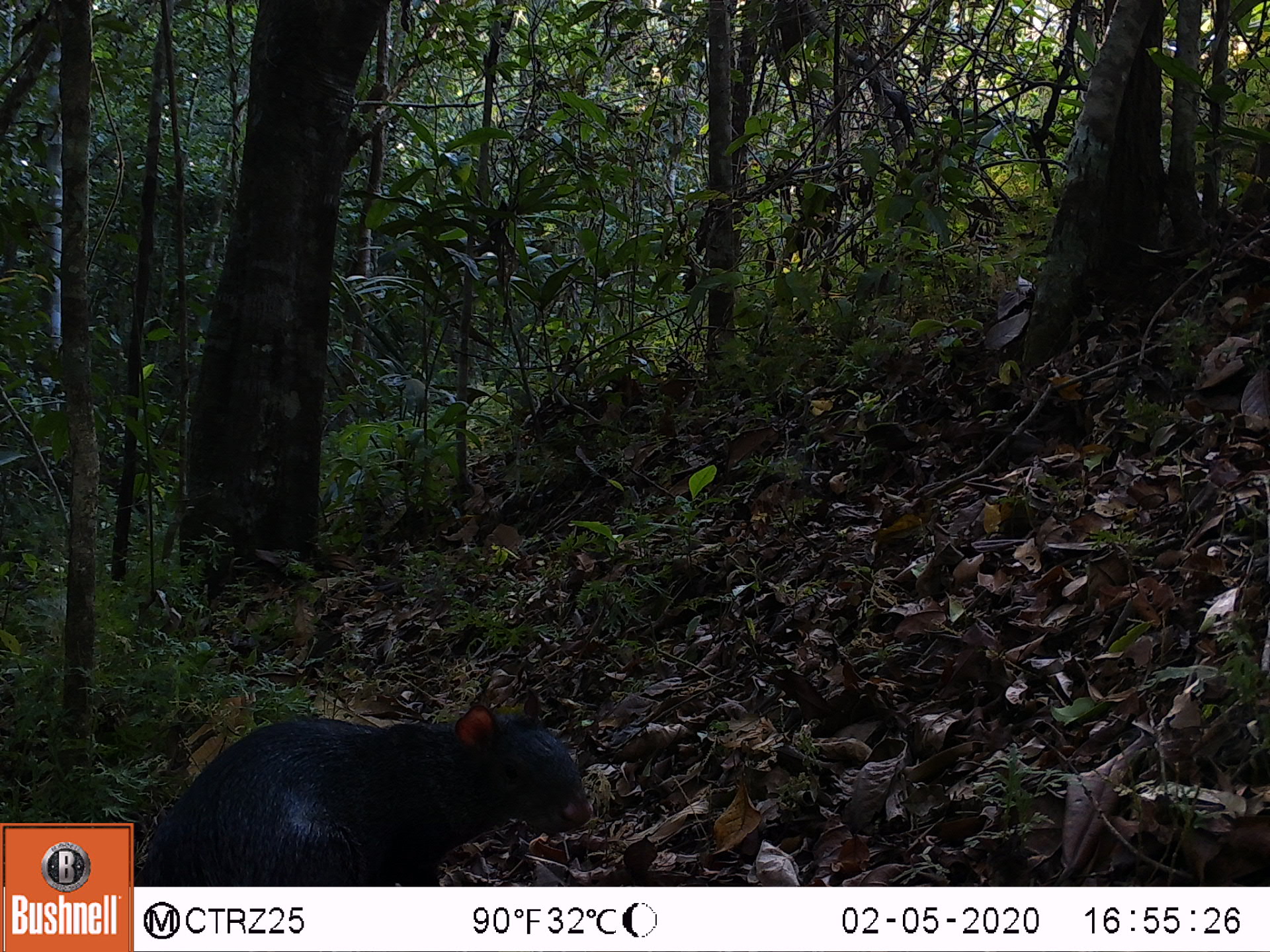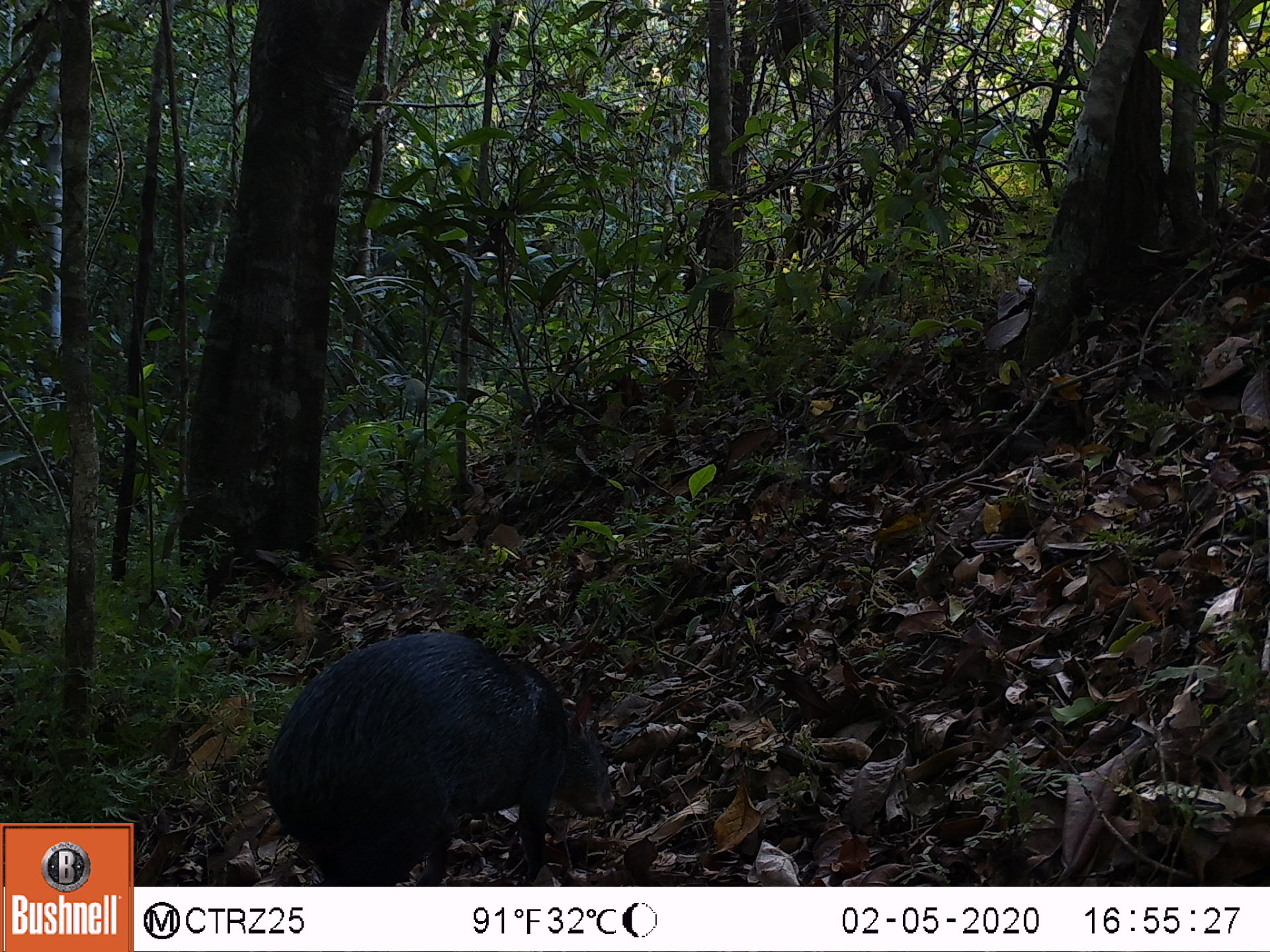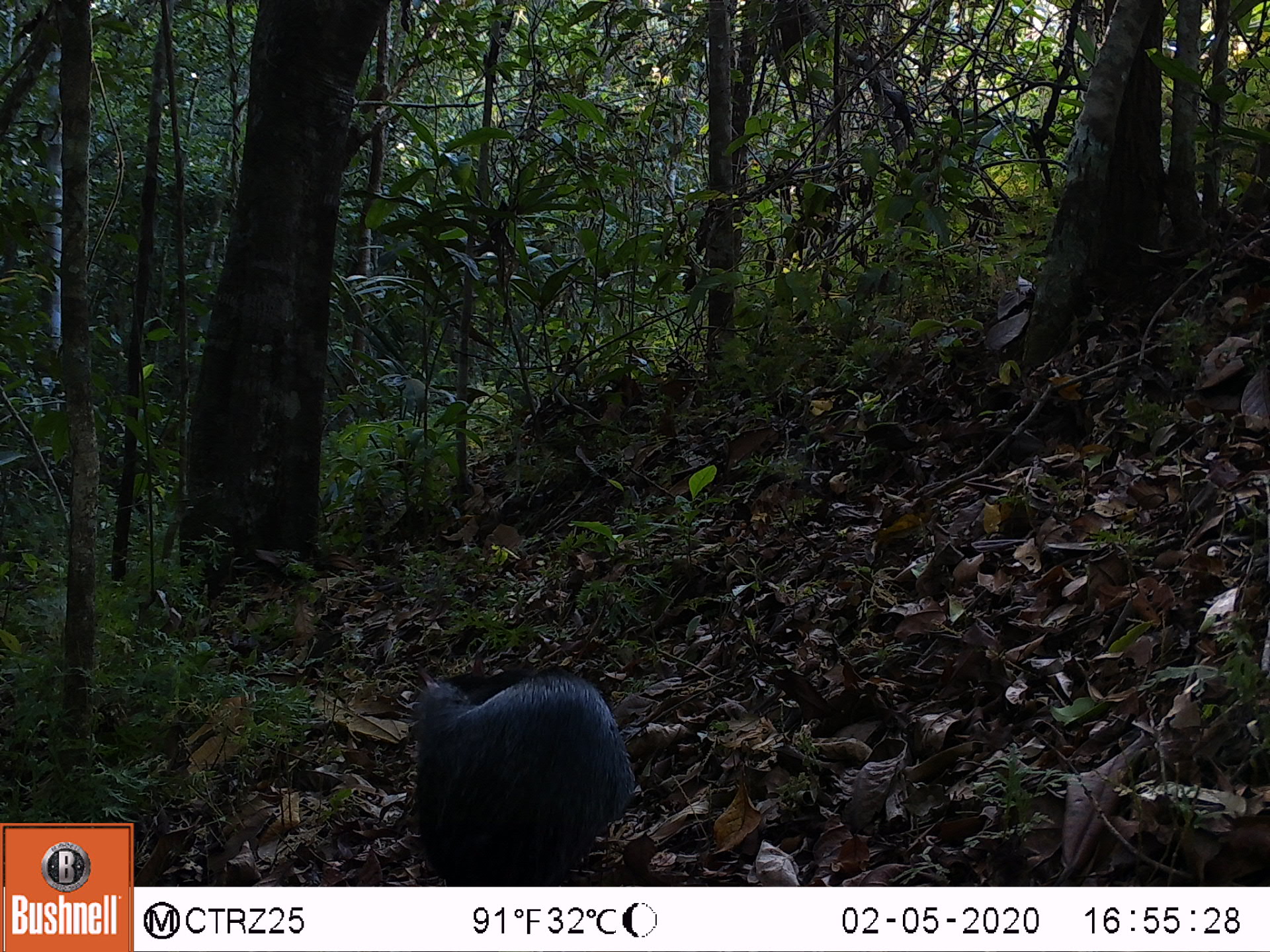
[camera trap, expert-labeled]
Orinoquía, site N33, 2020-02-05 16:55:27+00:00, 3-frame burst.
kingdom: Animalia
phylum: Chordata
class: Mammalia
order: Rodentia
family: Dasyproctidae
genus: Dasyprocta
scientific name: Dasyprocta fuliginosa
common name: black agouti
Black agouti (Dasyprocta fuliginosa).